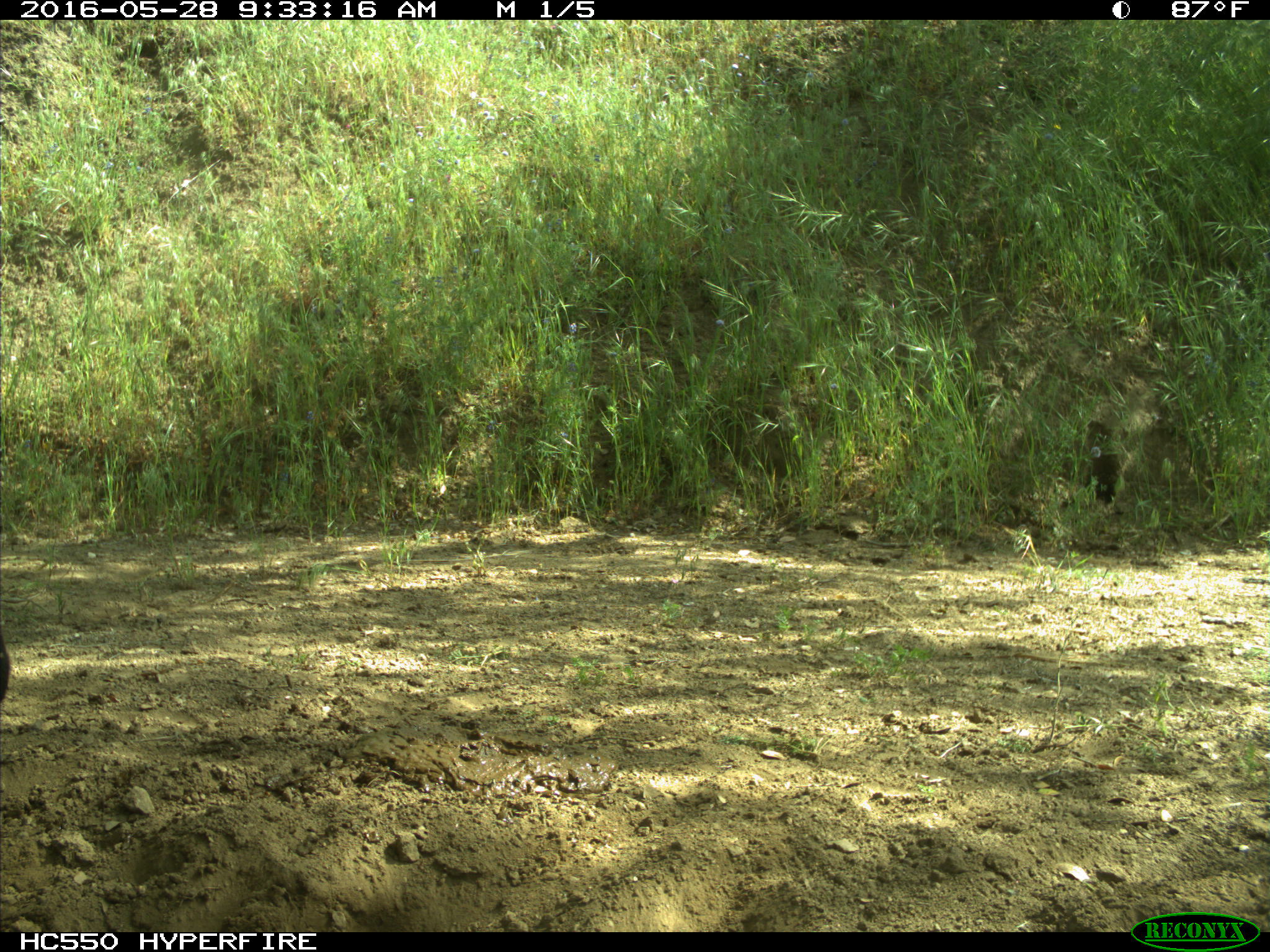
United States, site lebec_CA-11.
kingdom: Animalia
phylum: Chordata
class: Mammalia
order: Artiodactyla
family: Bovidae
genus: Bos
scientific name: Bos taurus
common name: domestic cow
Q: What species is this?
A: Bos taurus (domestic cow).